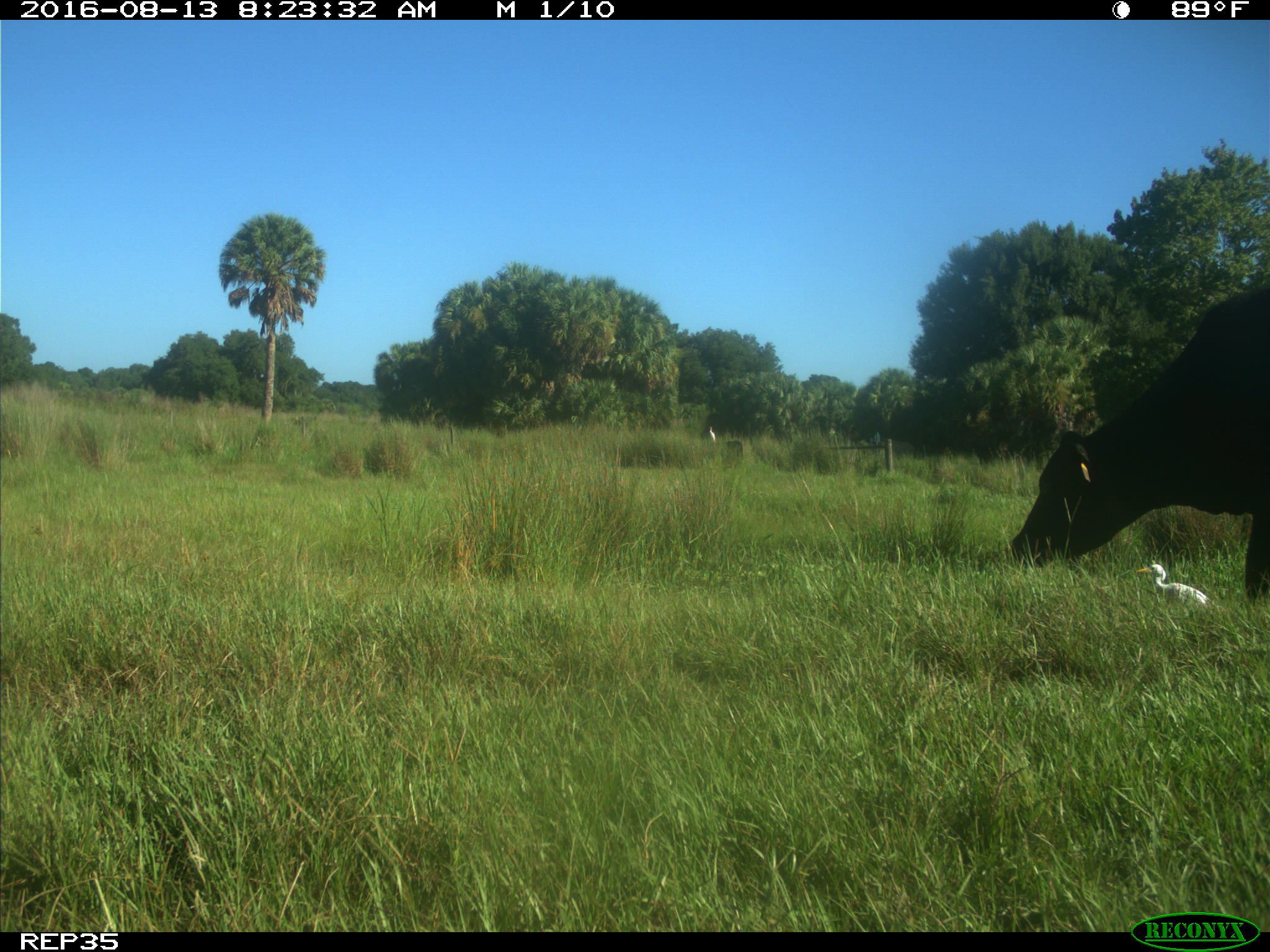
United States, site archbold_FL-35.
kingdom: Animalia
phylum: Chordata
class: Mammalia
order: Artiodactyla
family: Bovidae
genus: Bos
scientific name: Bos taurus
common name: domestic cow